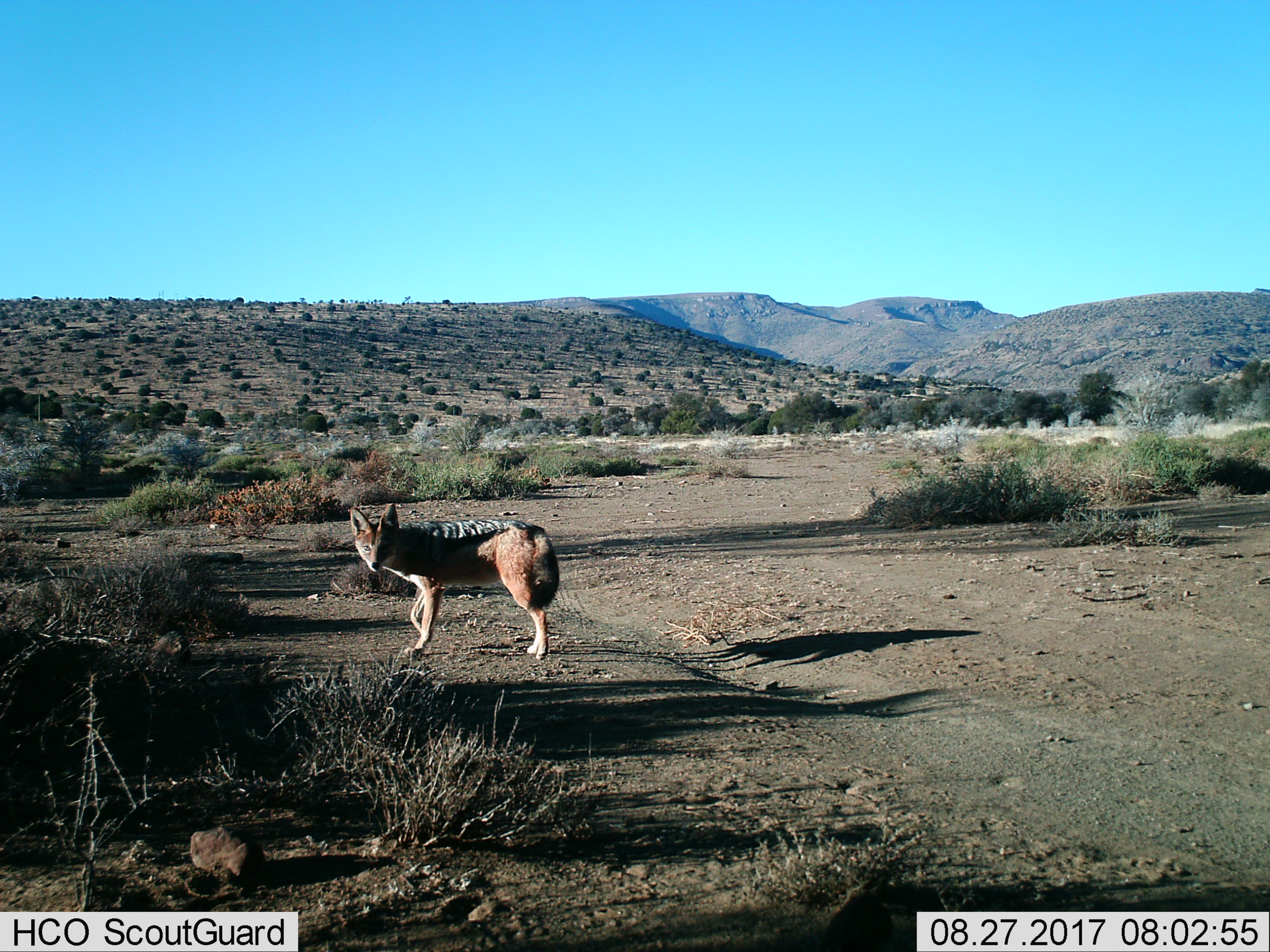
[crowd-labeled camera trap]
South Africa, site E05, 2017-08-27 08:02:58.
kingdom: Animalia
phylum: Chordata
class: Mammalia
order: Carnivora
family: Canidae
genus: Lupulella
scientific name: Lupulella mesomelas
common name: black-backed jackal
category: jackalblackbacked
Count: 1.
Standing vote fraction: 80%.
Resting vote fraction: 0%.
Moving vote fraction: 20%.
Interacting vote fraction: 0%.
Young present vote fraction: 0%.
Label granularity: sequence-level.